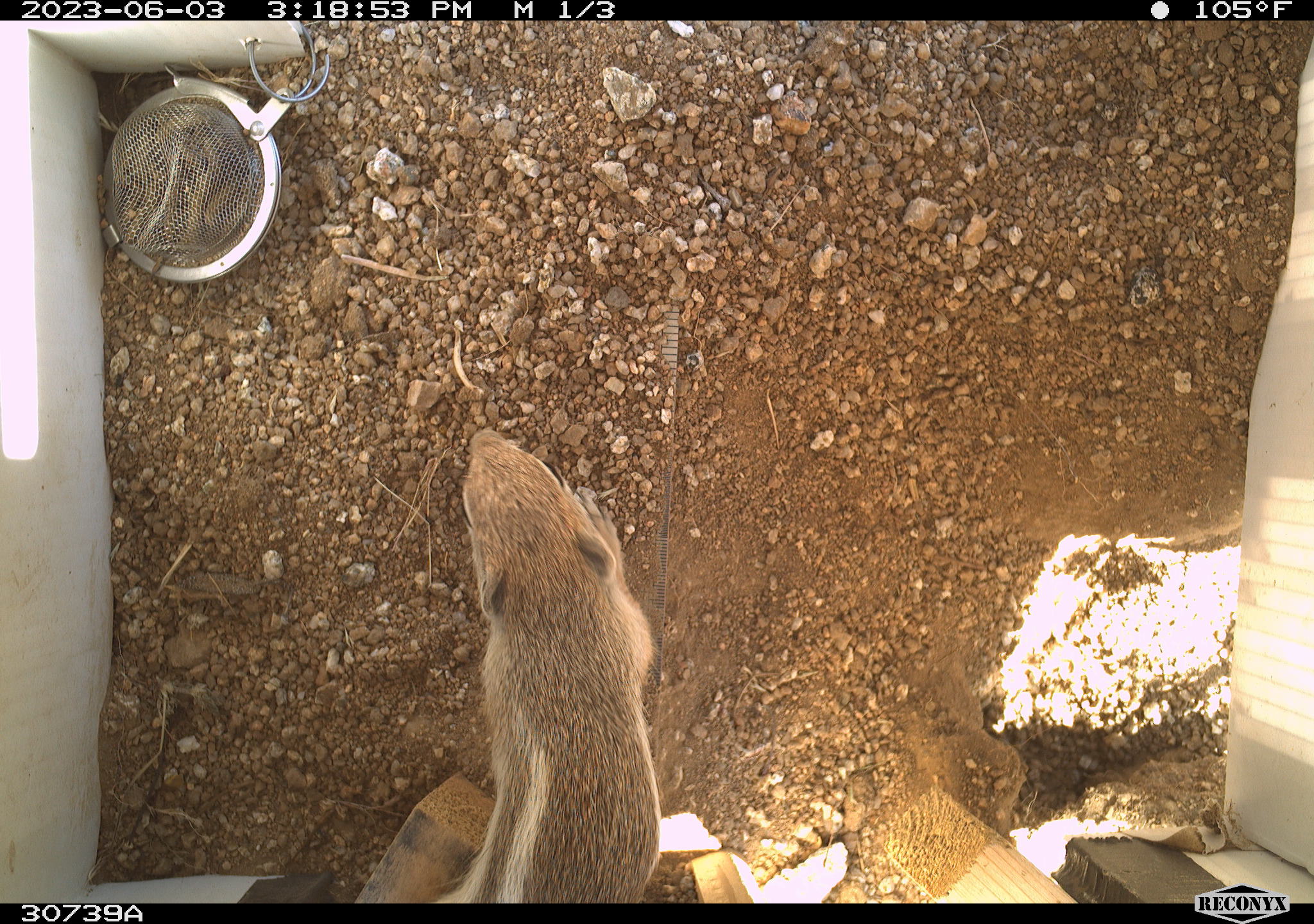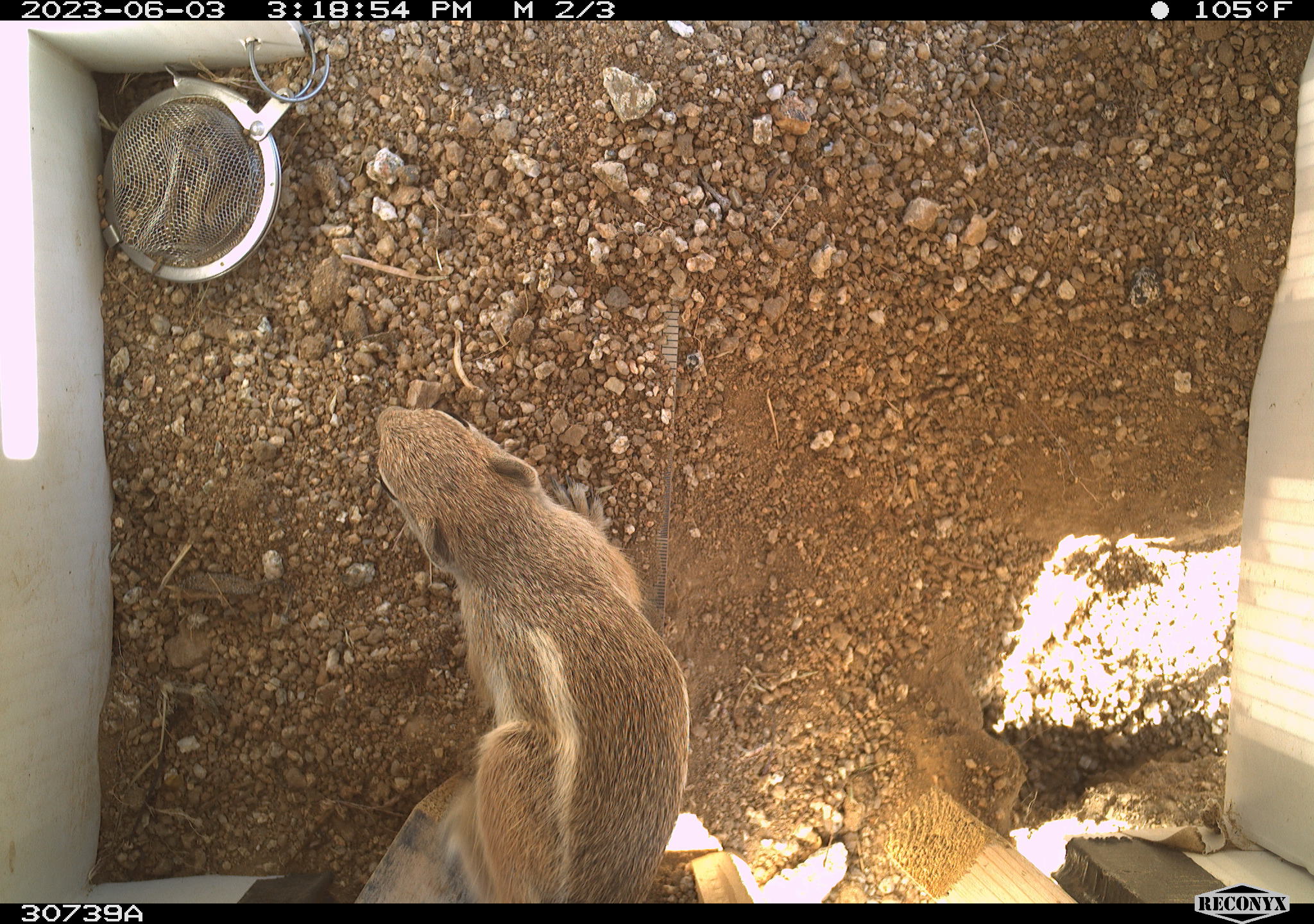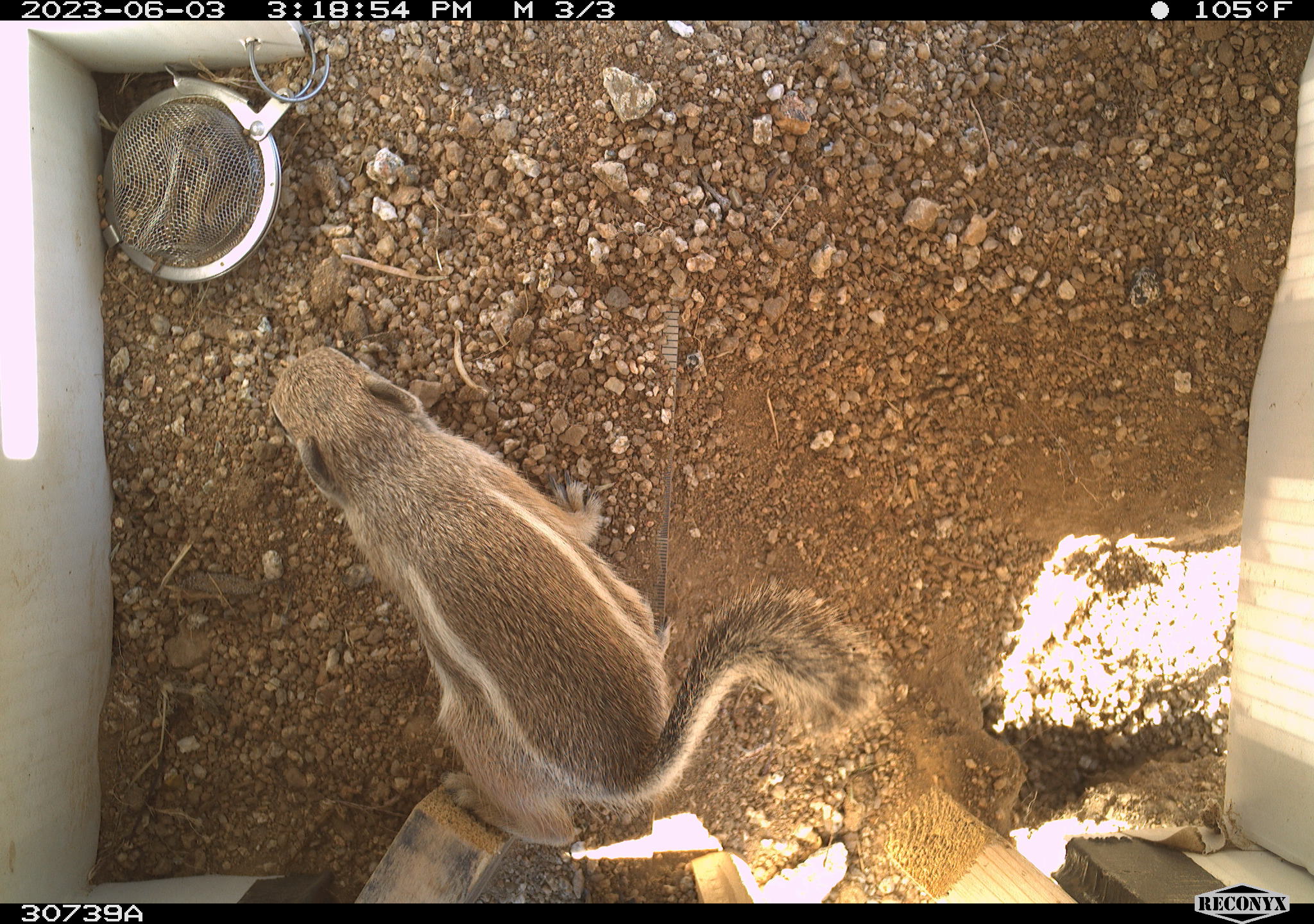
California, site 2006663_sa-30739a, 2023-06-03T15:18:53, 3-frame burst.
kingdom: Animalia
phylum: Chordata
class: Mammalia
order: Rodentia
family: Sciuridae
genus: Ammospermophilus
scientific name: Ammospermophilus leucurus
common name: white-tailed antelope squirrel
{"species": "white-tailed antelope squirrel (Ammospermophilus leucurus)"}